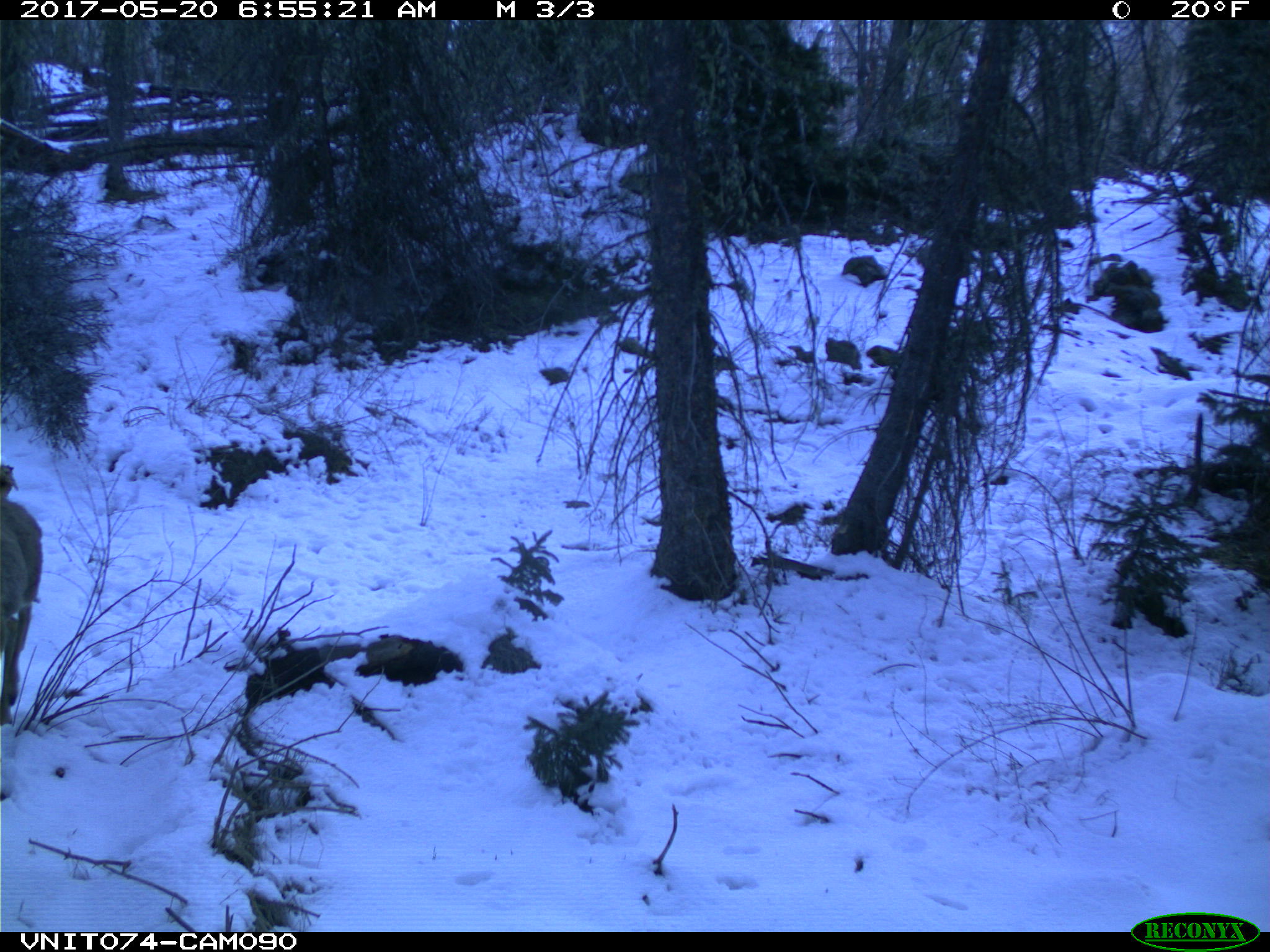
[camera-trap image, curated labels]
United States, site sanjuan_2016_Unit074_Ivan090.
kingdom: Animalia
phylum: Chordata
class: Mammalia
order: Artiodactyla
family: Cervidae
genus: Odocoileus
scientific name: Odocoileus hemionus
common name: mule deer